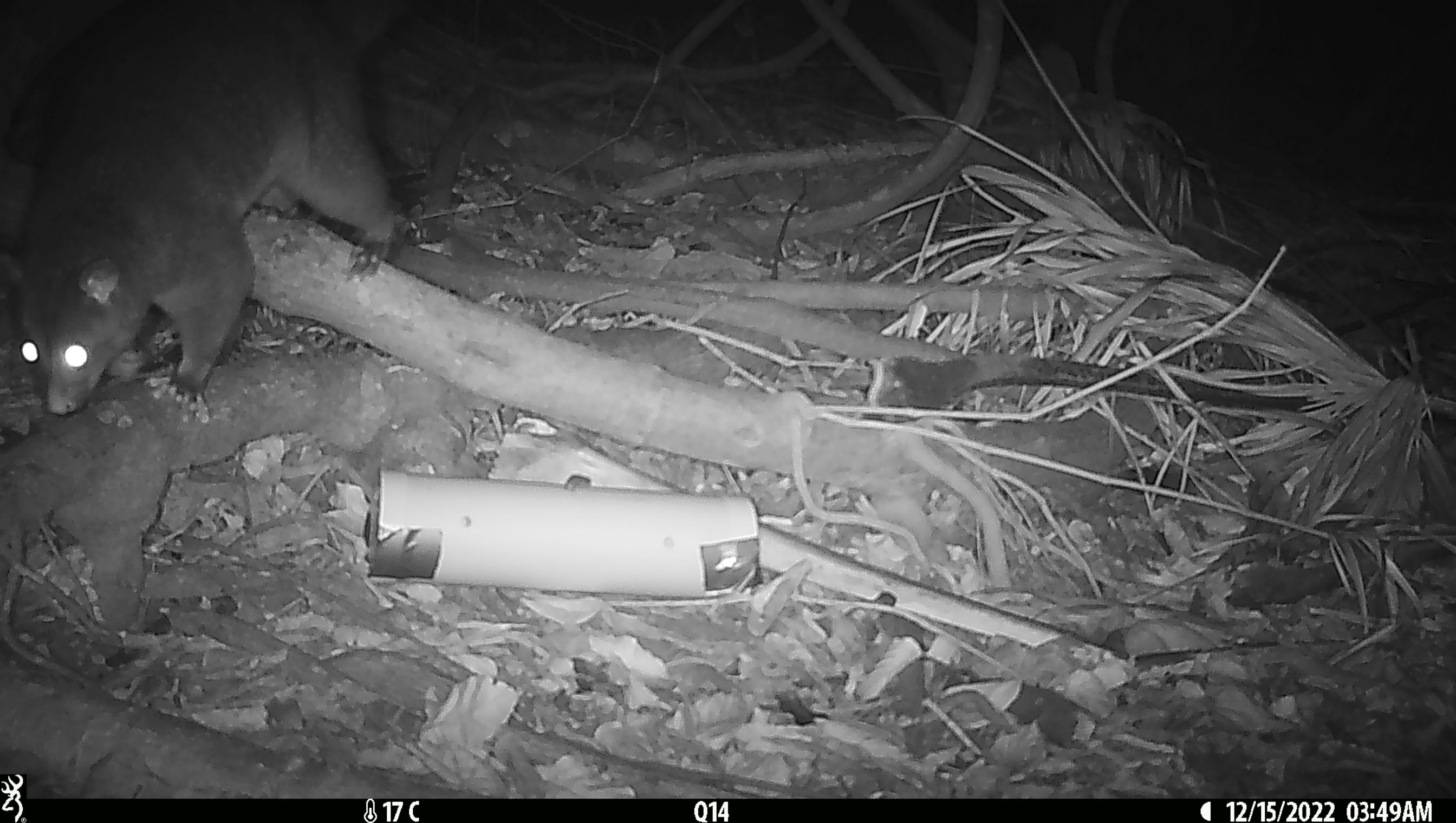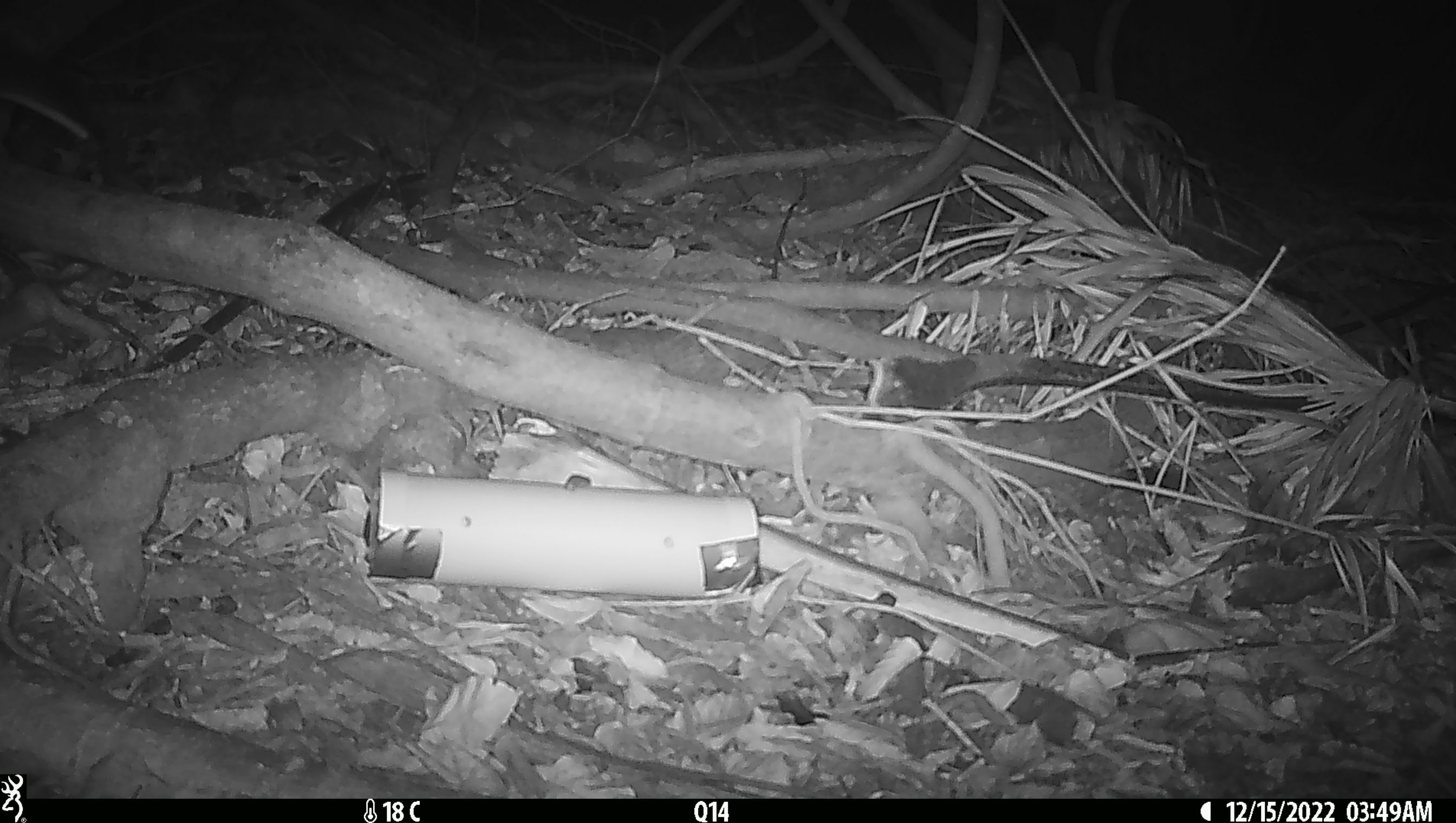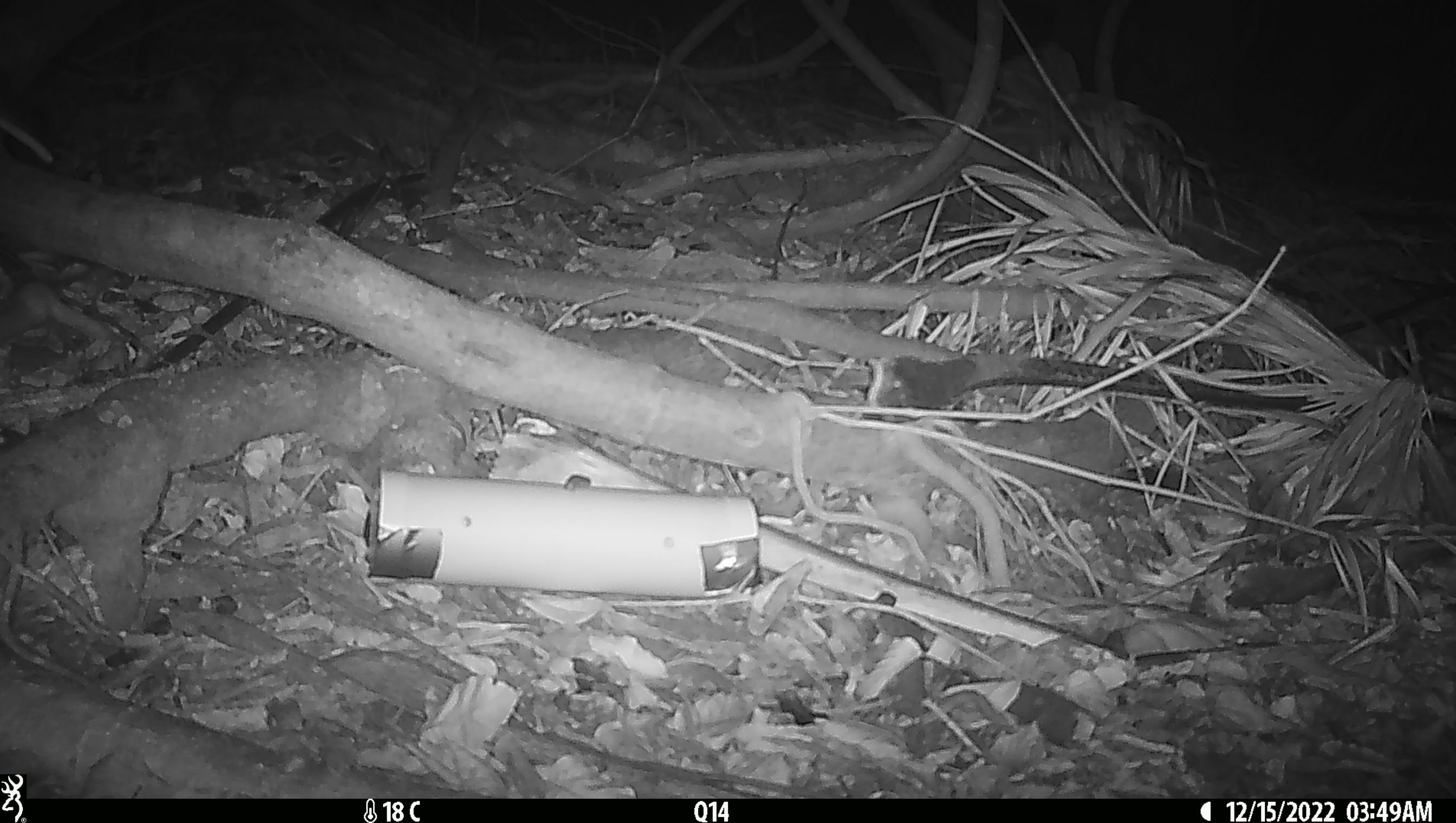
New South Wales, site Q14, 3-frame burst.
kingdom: Animalia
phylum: Chordata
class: Mammalia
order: Diprotodontia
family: Phalangeridae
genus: Trichosurus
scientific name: Trichosurus vulpecula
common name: common brushtail possum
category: possum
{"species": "possum (common brushtail possum) (Trichosurus vulpecula)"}